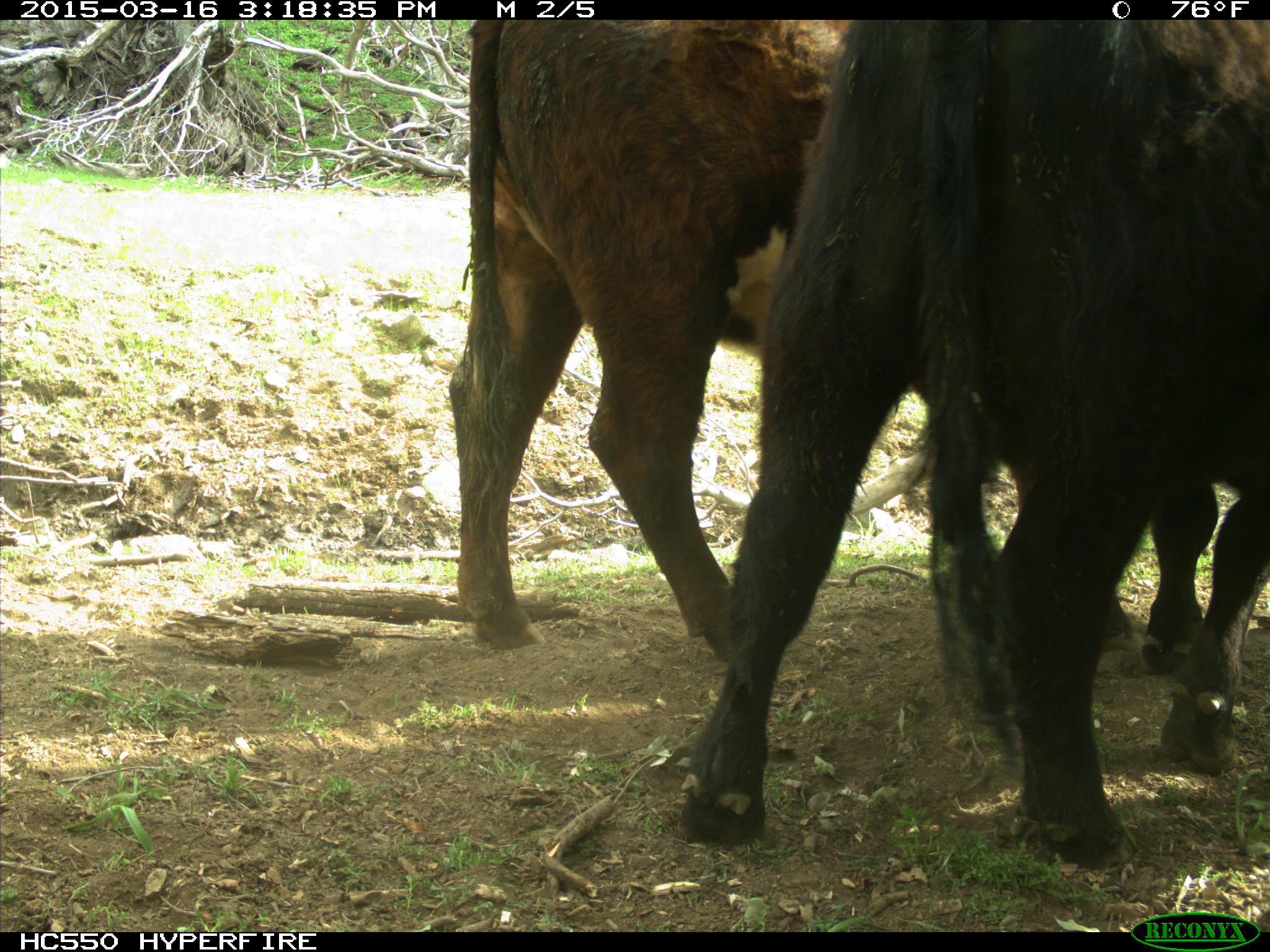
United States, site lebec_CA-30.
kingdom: Animalia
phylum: Chordata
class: Mammalia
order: Artiodactyla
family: Bovidae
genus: Bos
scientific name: Bos taurus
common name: domestic cow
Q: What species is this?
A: Bos taurus (domestic cow).